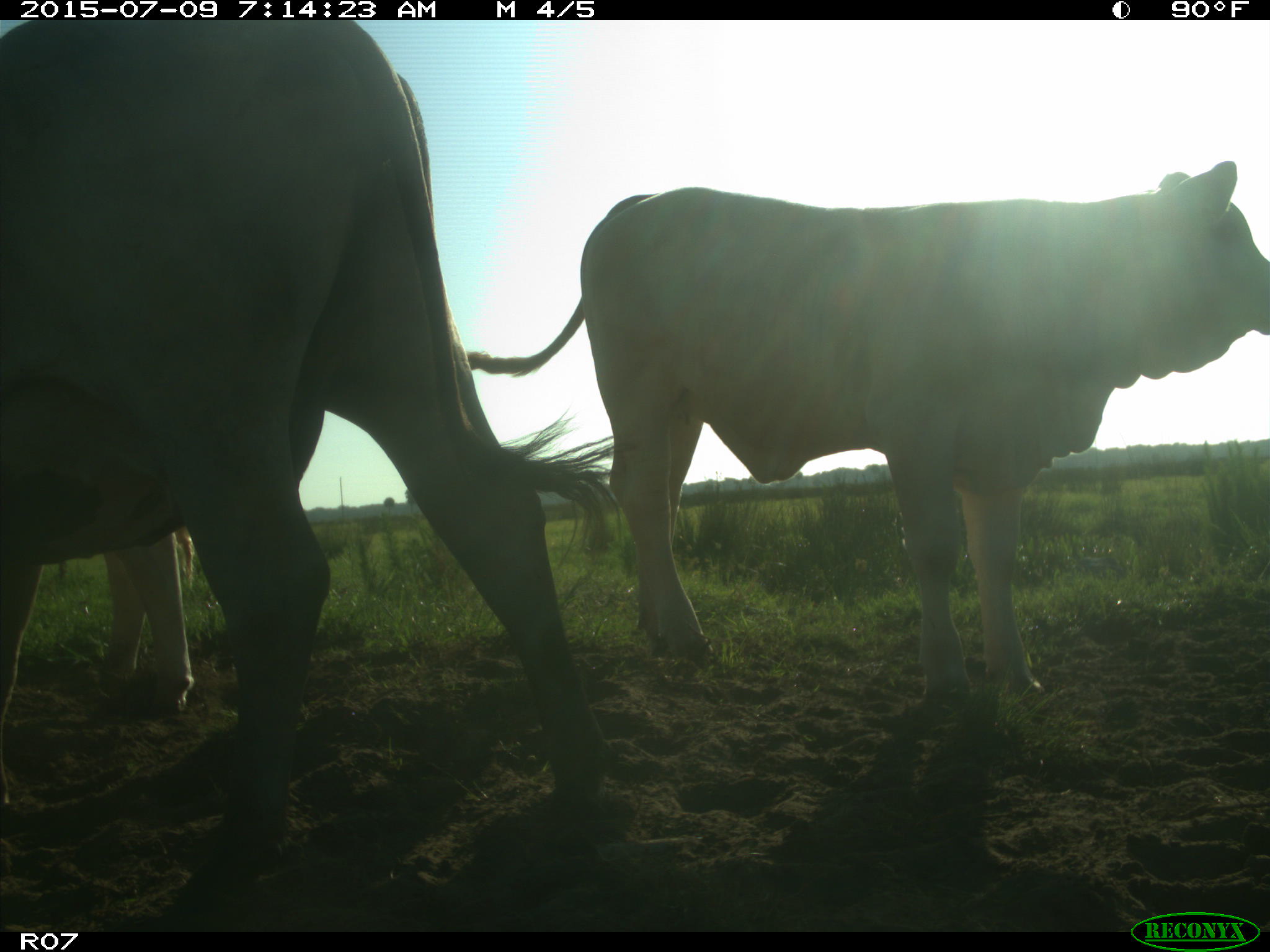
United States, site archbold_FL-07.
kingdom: Animalia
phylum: Chordata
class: Mammalia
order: Artiodactyla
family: Bovidae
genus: Bos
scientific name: Bos taurus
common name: domestic cow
Bos taurus (domestic cow).